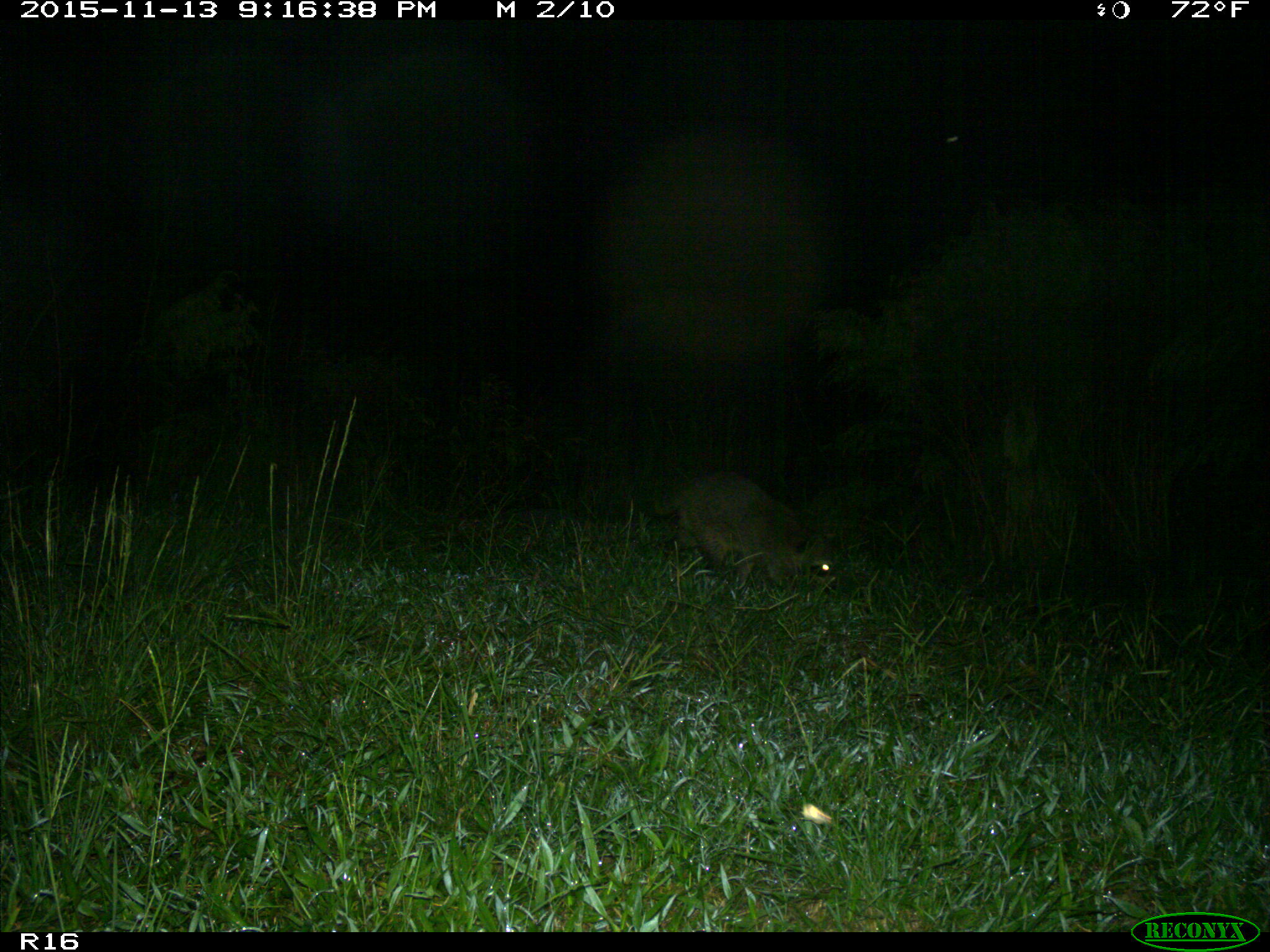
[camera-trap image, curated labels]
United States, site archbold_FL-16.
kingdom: Animalia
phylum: Chordata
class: Mammalia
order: Carnivora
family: Procyonidae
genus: Procyon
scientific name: Procyon lotor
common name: common raccoon